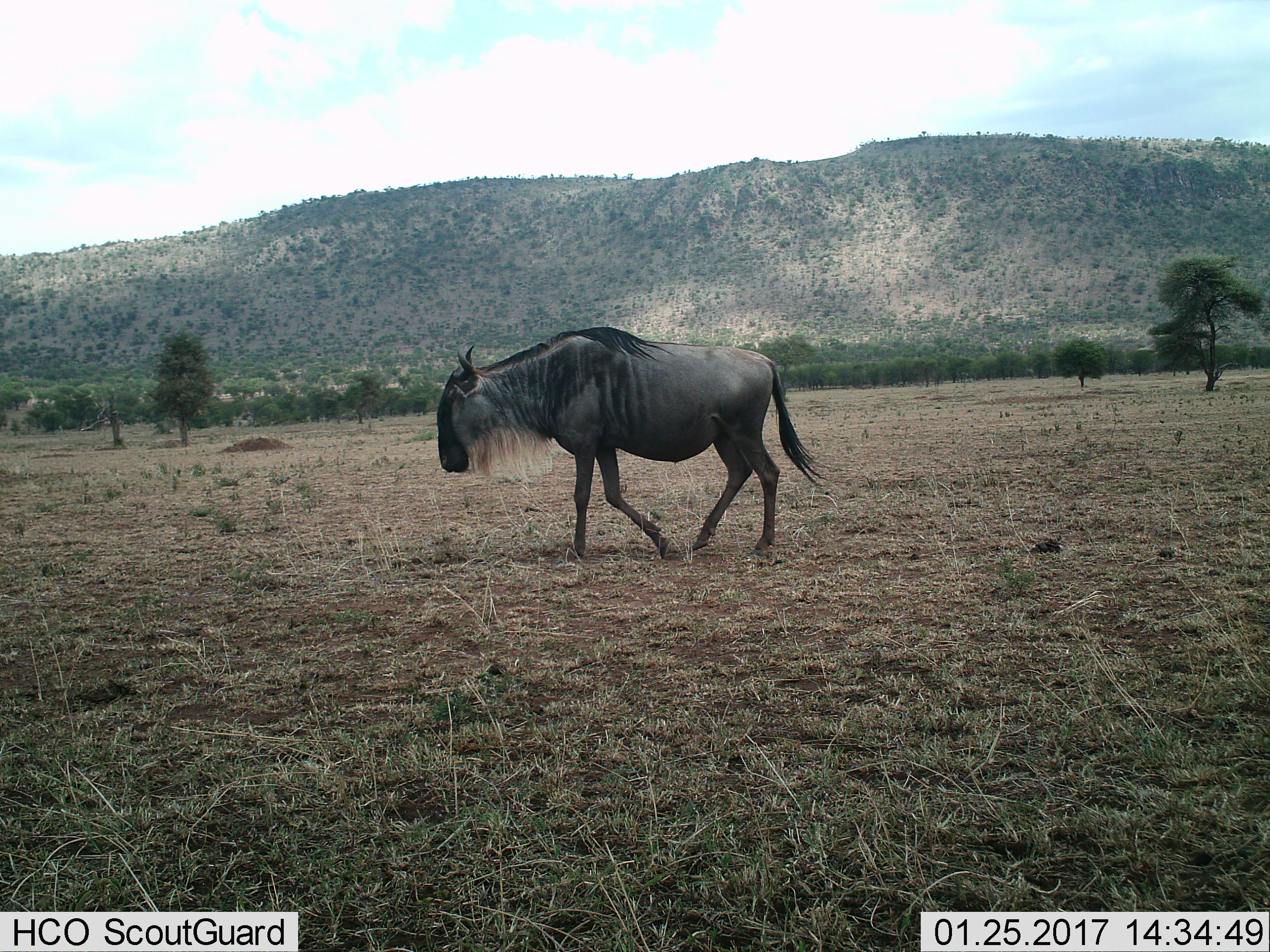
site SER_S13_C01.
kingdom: Animalia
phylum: Chordata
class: Mammalia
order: Artiodactyla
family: Bovidae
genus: Connochaetes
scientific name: Connochaetes taurinus taurinus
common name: blue wildebeest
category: wildebeestblue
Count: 1.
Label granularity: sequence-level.